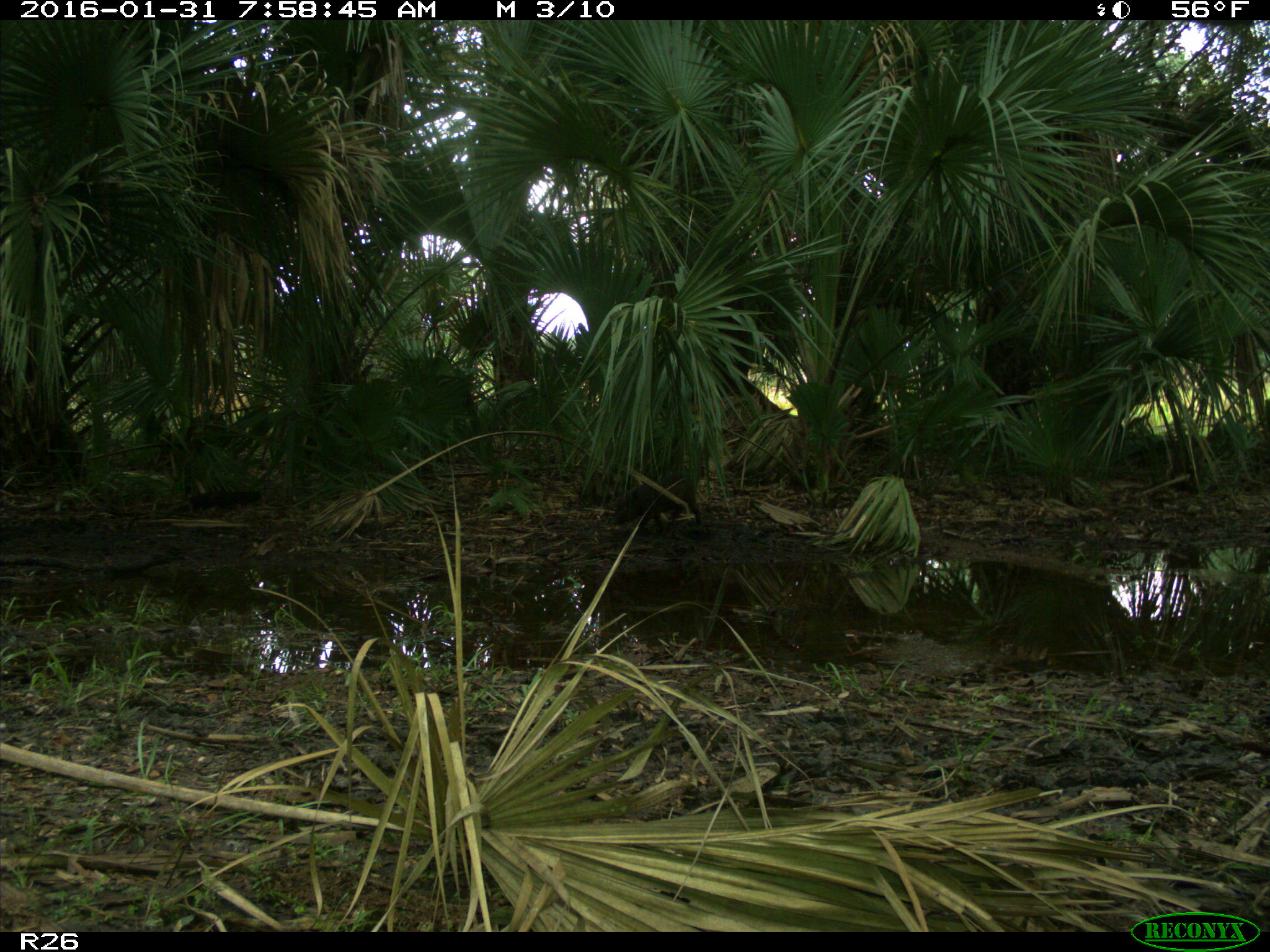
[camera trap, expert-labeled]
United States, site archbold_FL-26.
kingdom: Animalia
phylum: Chordata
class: Mammalia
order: Artiodactyla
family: Suidae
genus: Sus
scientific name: Sus scrofa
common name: wild boar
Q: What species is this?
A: Sus scrofa (wild boar).